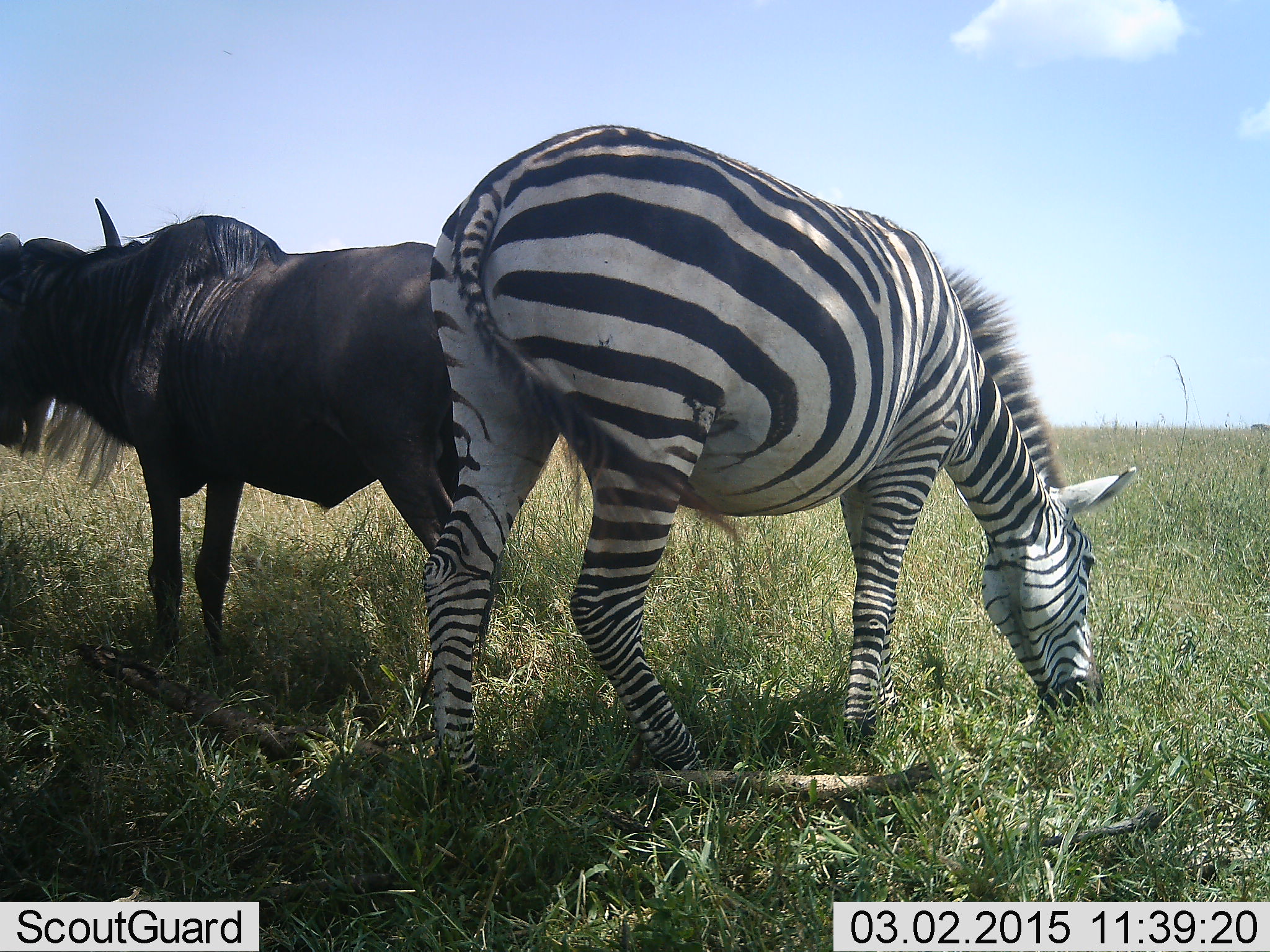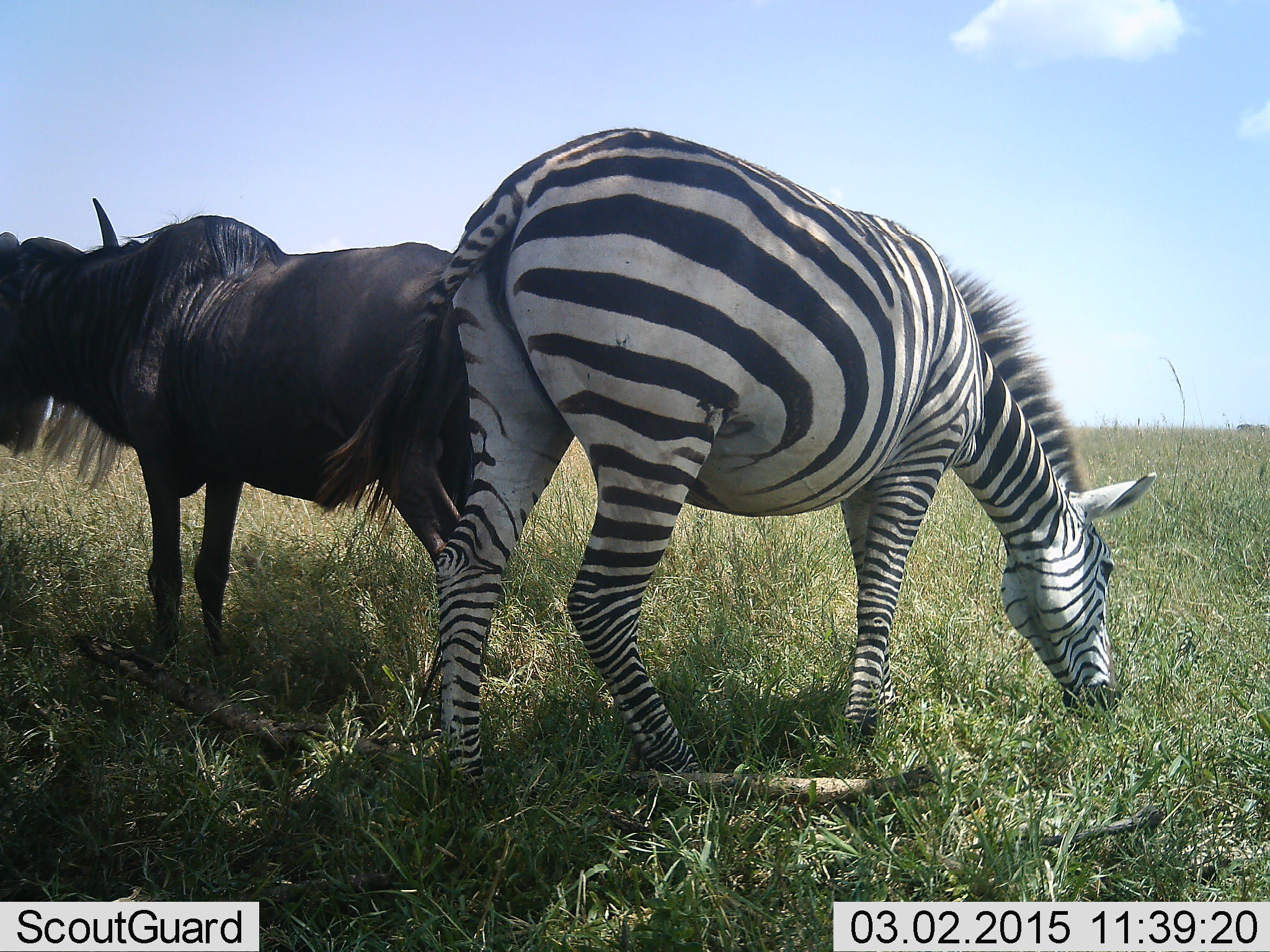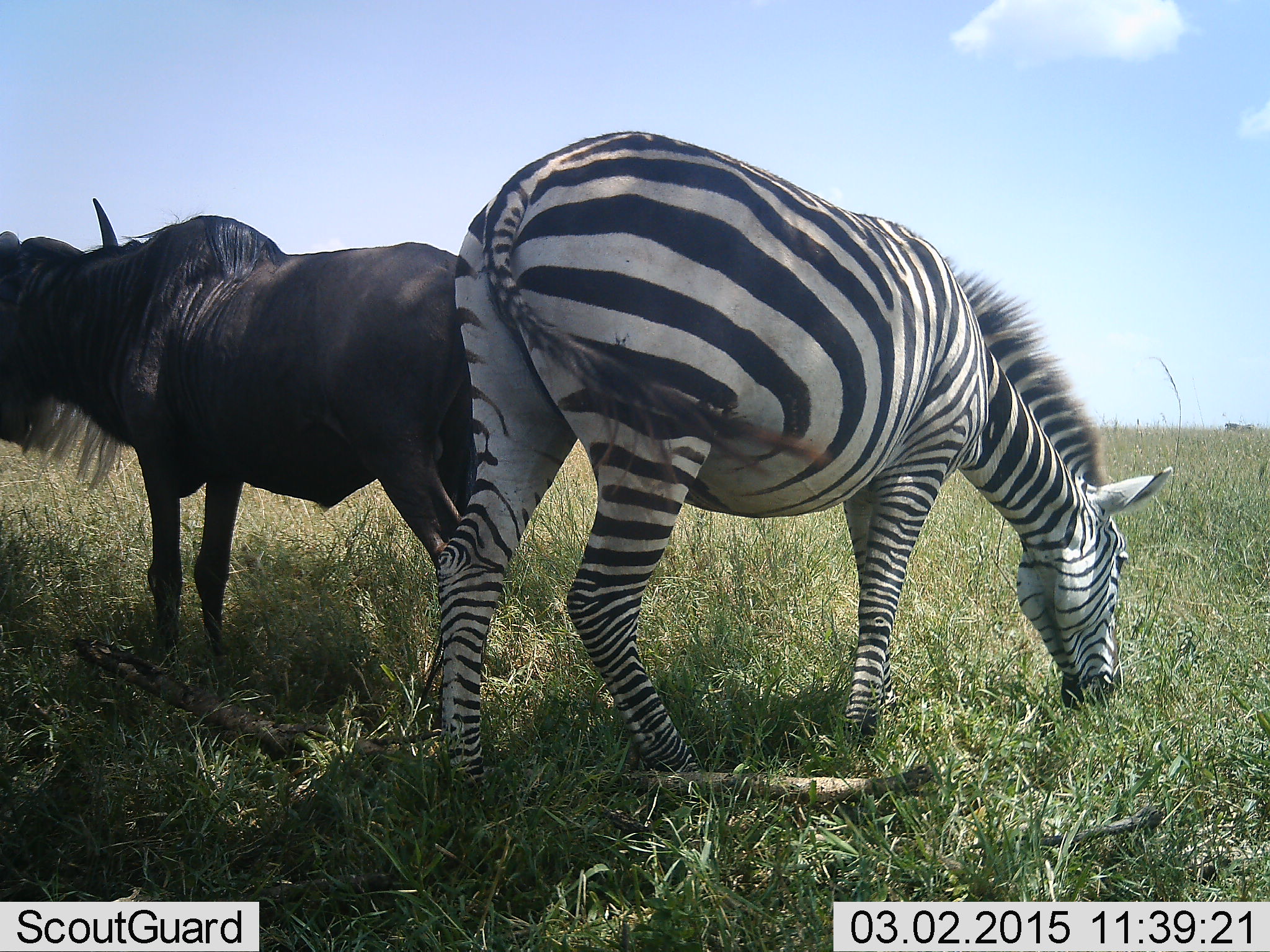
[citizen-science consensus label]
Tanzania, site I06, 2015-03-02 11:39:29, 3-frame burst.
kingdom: Animalia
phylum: Chordata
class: Mammalia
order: Artiodactyla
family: Bovidae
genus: Connochaetes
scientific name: Connochaetes taurinus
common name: blue wildebeest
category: wildebeest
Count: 1.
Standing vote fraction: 100%.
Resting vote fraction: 0%.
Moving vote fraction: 0%.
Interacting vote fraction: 0%.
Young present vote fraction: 0%.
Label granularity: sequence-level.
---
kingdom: Animalia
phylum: Chordata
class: Mammalia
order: Perissodactyla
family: Equidae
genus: Equus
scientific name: Equus quagga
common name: plains zebra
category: zebra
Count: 1.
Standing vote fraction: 33%.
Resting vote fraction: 0%.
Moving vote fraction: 0%.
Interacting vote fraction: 0%.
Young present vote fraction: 0%.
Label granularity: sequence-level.